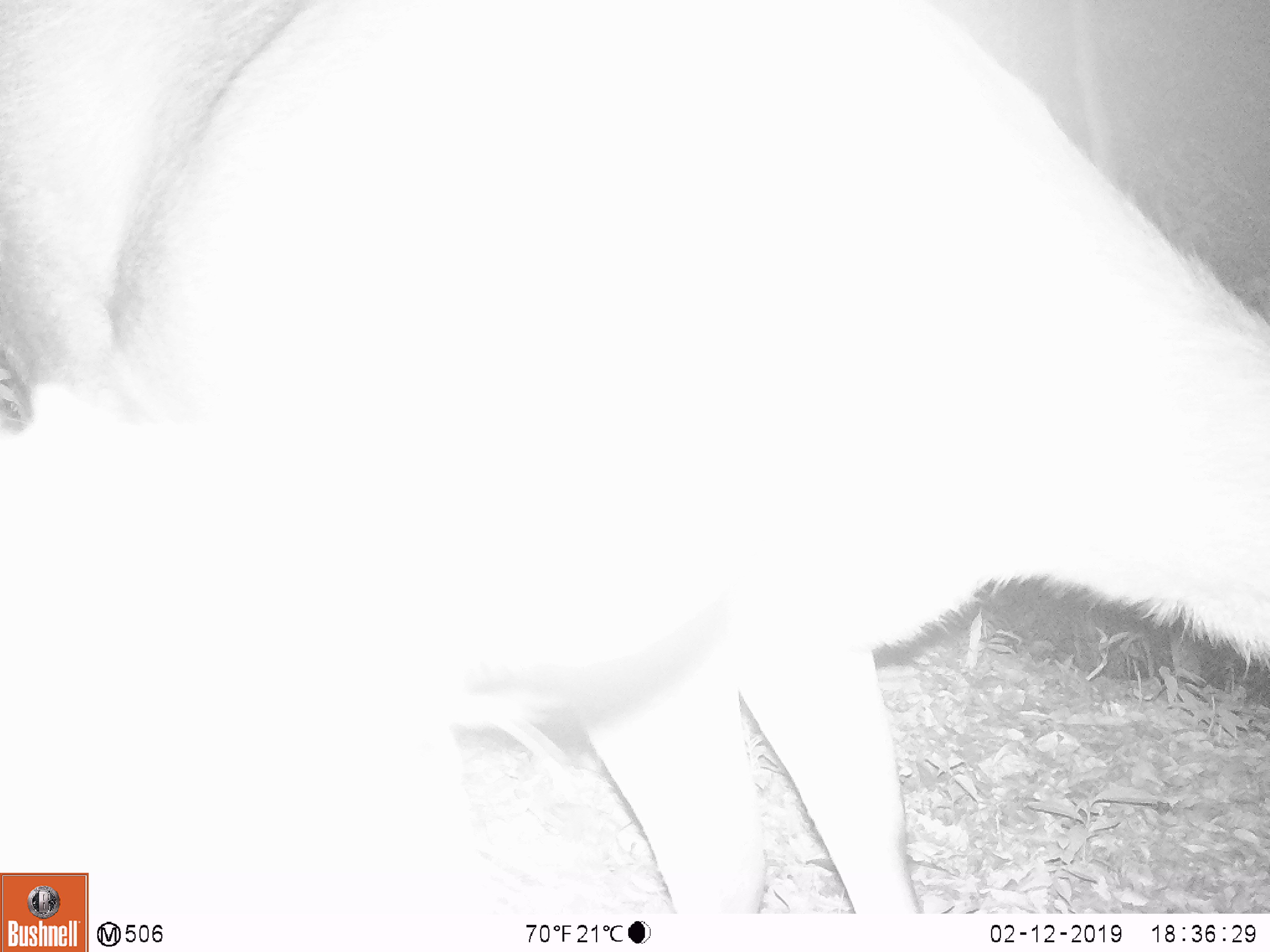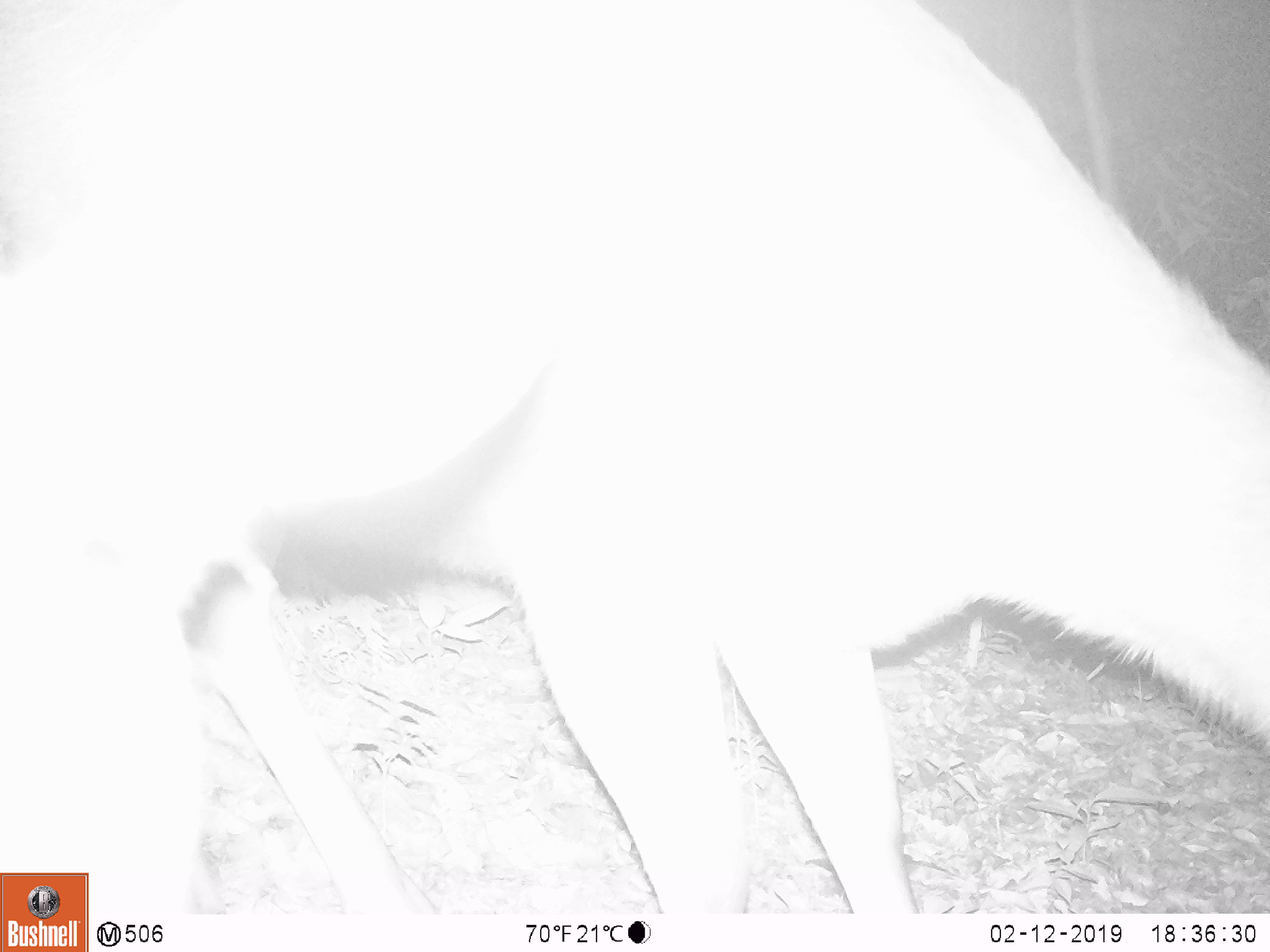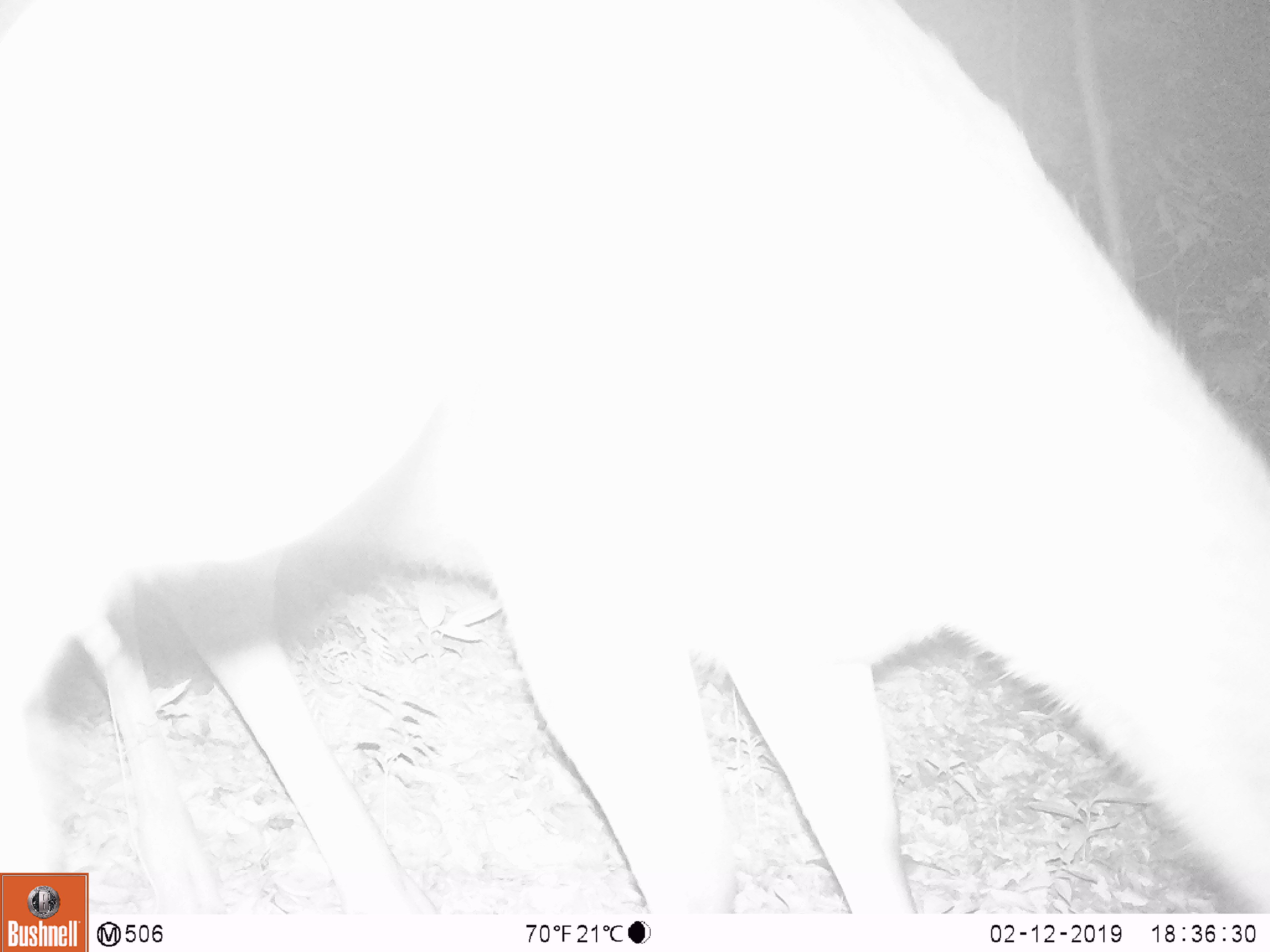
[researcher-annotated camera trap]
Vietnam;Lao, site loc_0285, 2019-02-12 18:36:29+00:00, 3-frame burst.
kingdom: Animalia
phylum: Chordata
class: Mammalia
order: Artiodactyla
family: Cervidae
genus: Rusa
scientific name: Rusa unicolor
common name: sambar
Sambar (Rusa unicolor). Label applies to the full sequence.